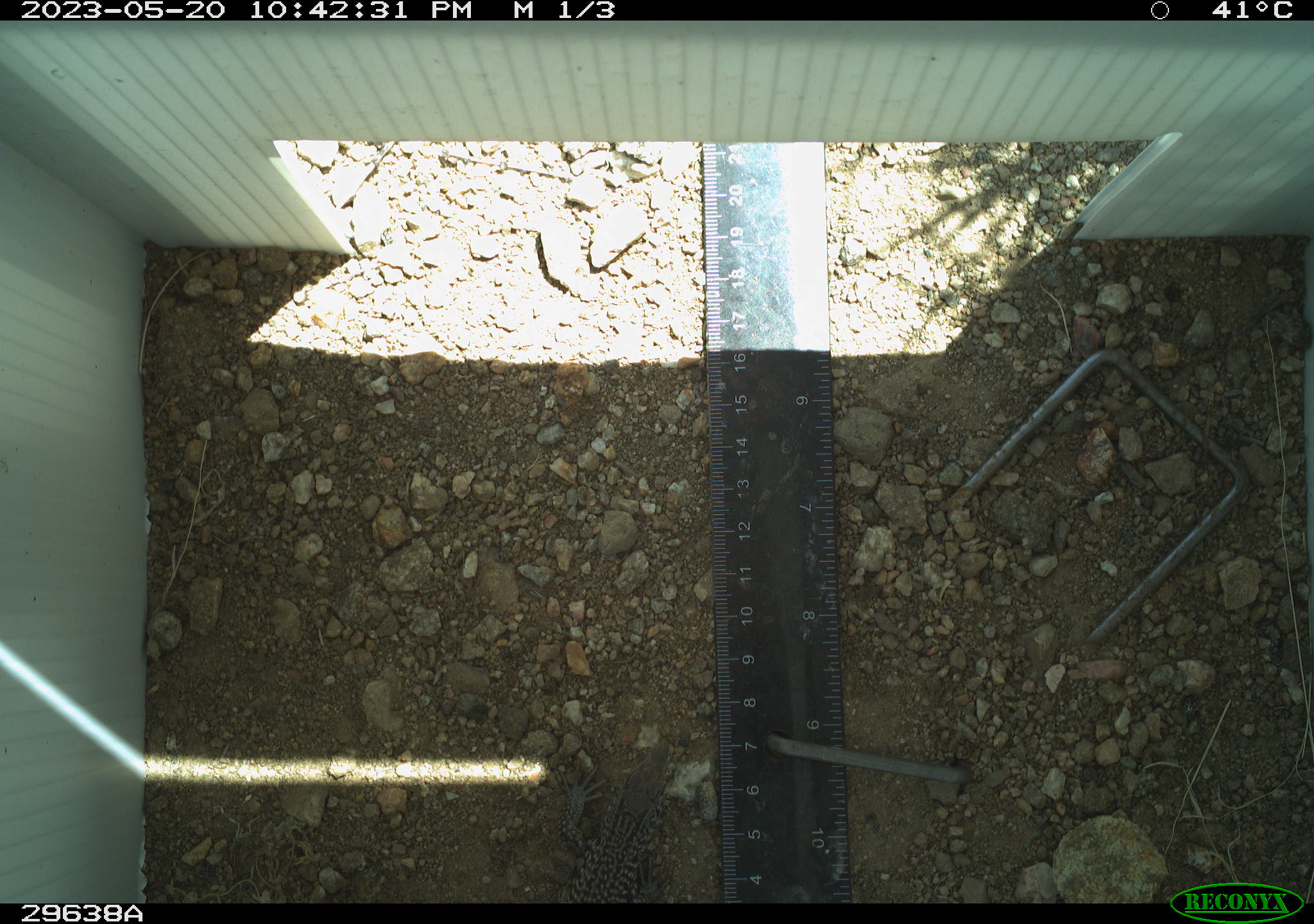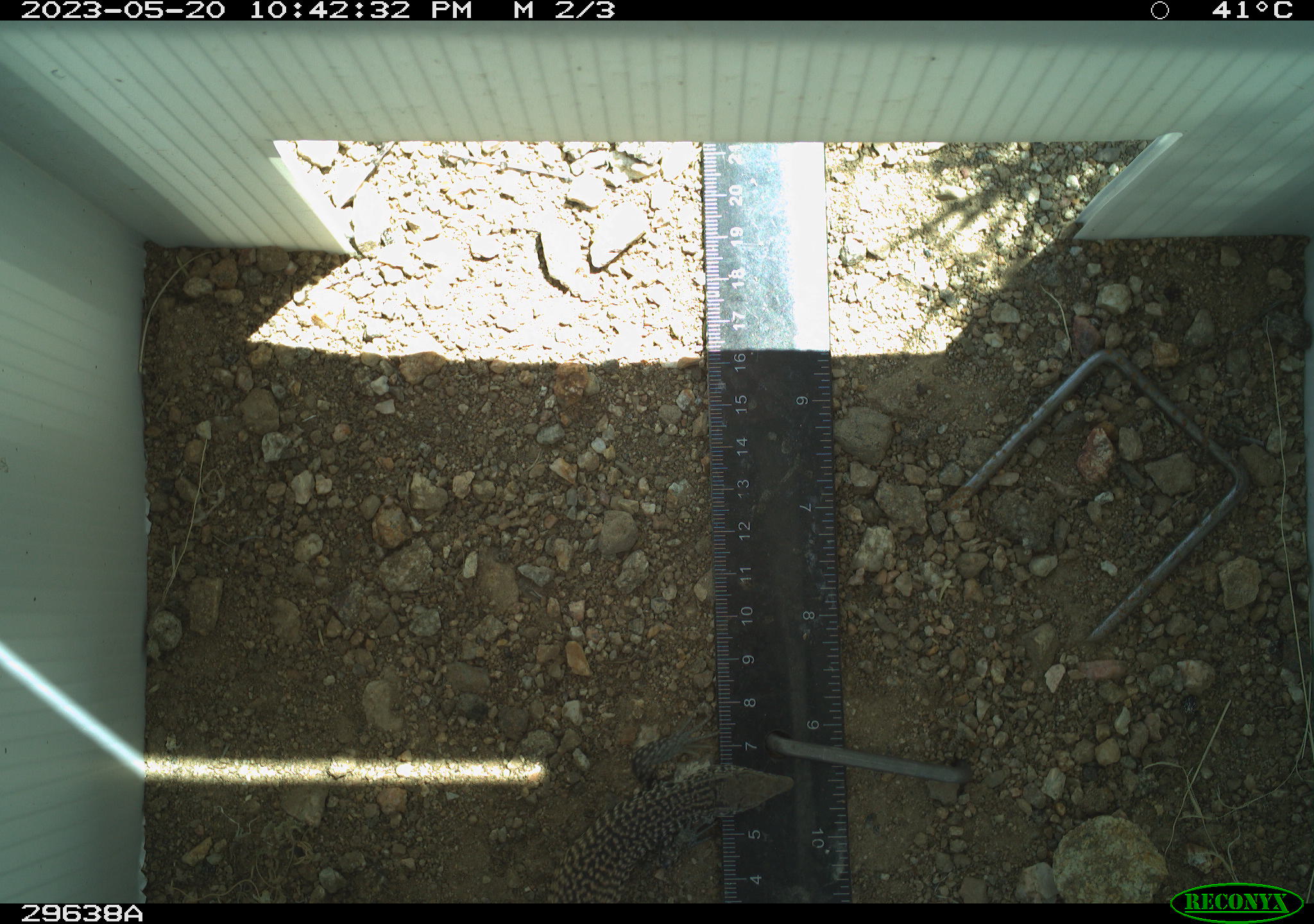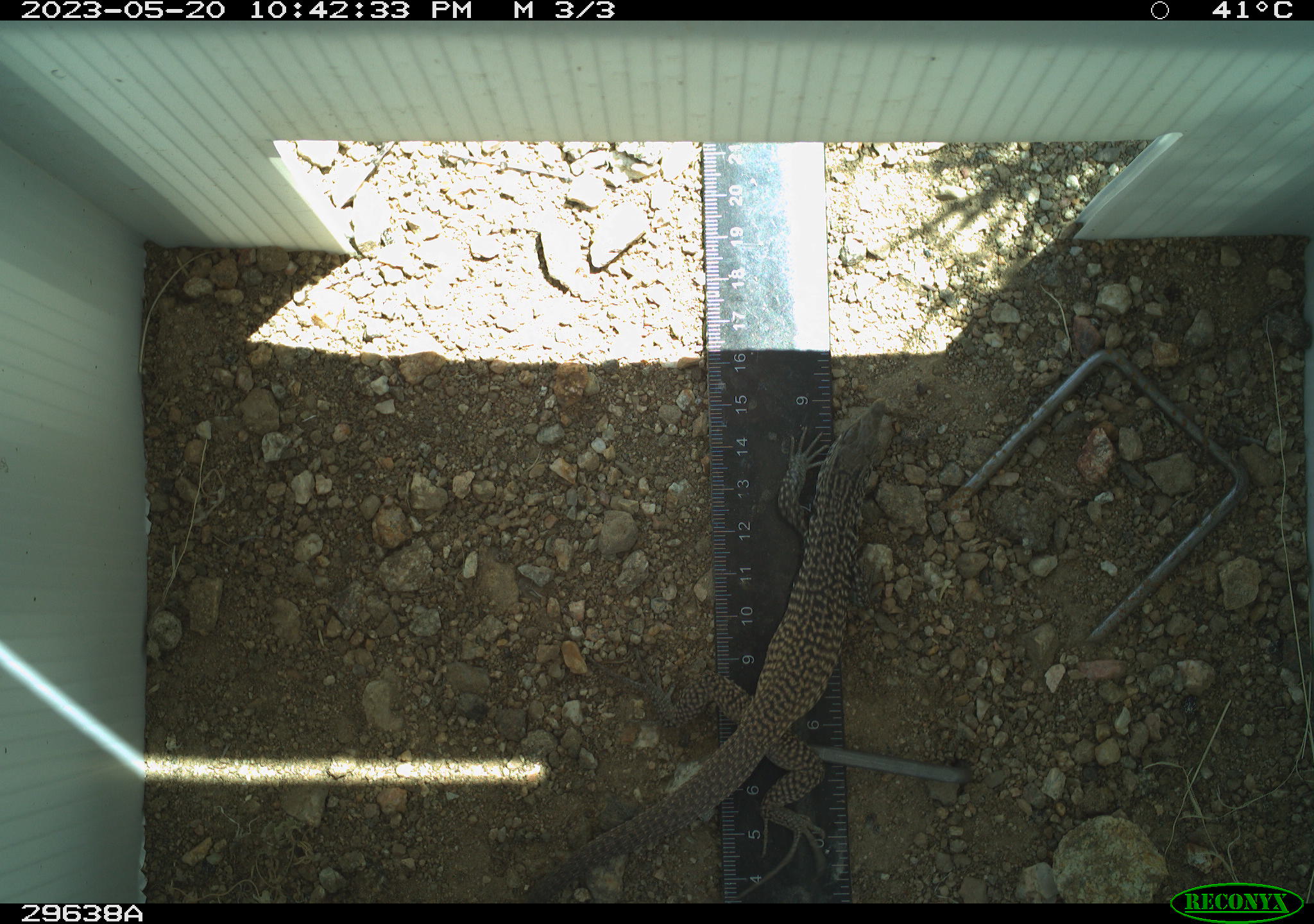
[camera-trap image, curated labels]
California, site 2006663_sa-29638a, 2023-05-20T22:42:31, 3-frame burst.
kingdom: Animalia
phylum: Chordata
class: Reptilia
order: Squamata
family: Teiidae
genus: Aspidoscelis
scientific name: Aspidoscelis tigris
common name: western whiptail